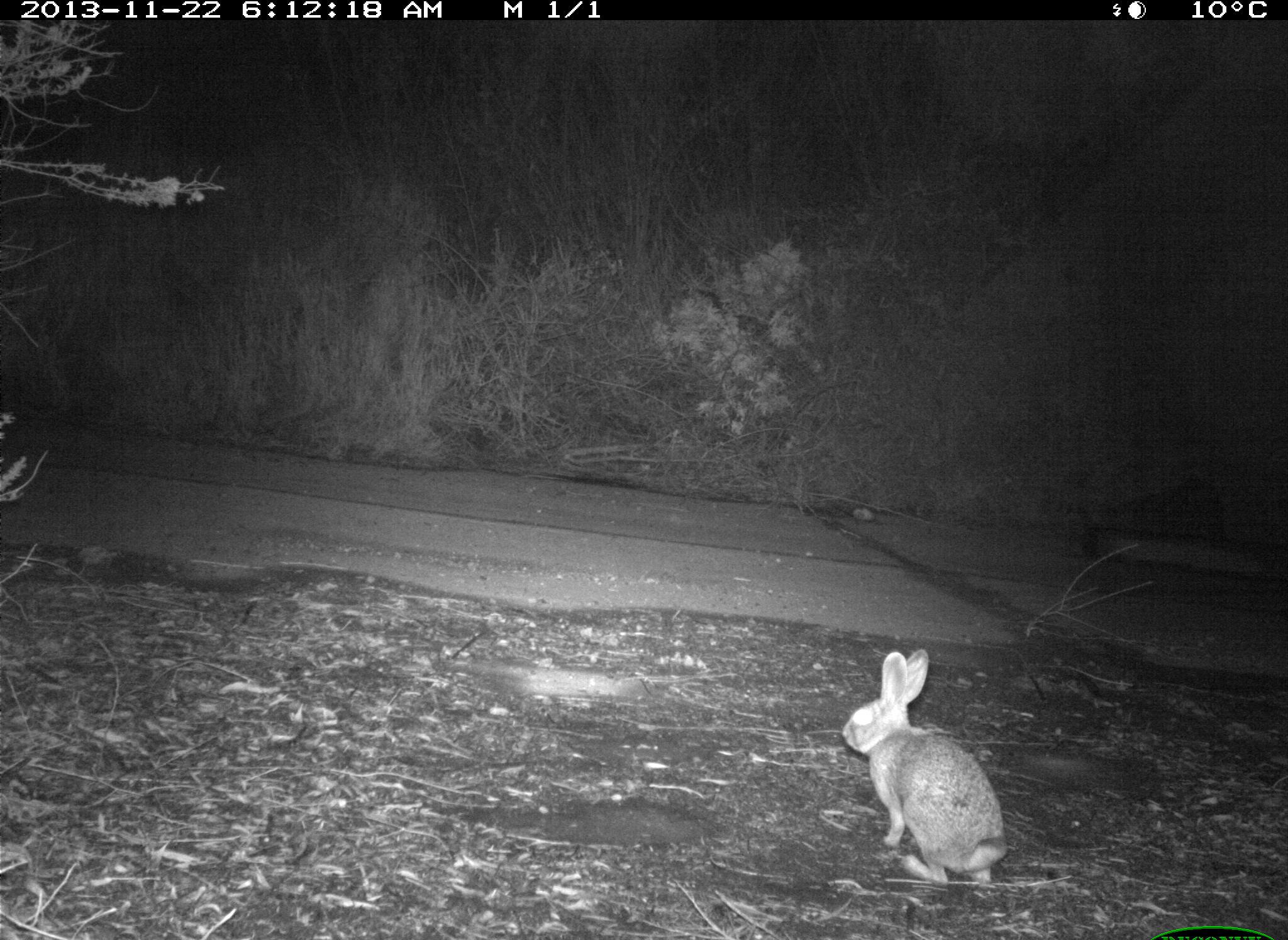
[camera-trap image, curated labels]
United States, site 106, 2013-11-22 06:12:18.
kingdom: Animalia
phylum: Chordata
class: Mammalia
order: Lagomorpha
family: Leporidae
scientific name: Leporidae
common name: rabbits and hares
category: rabbit